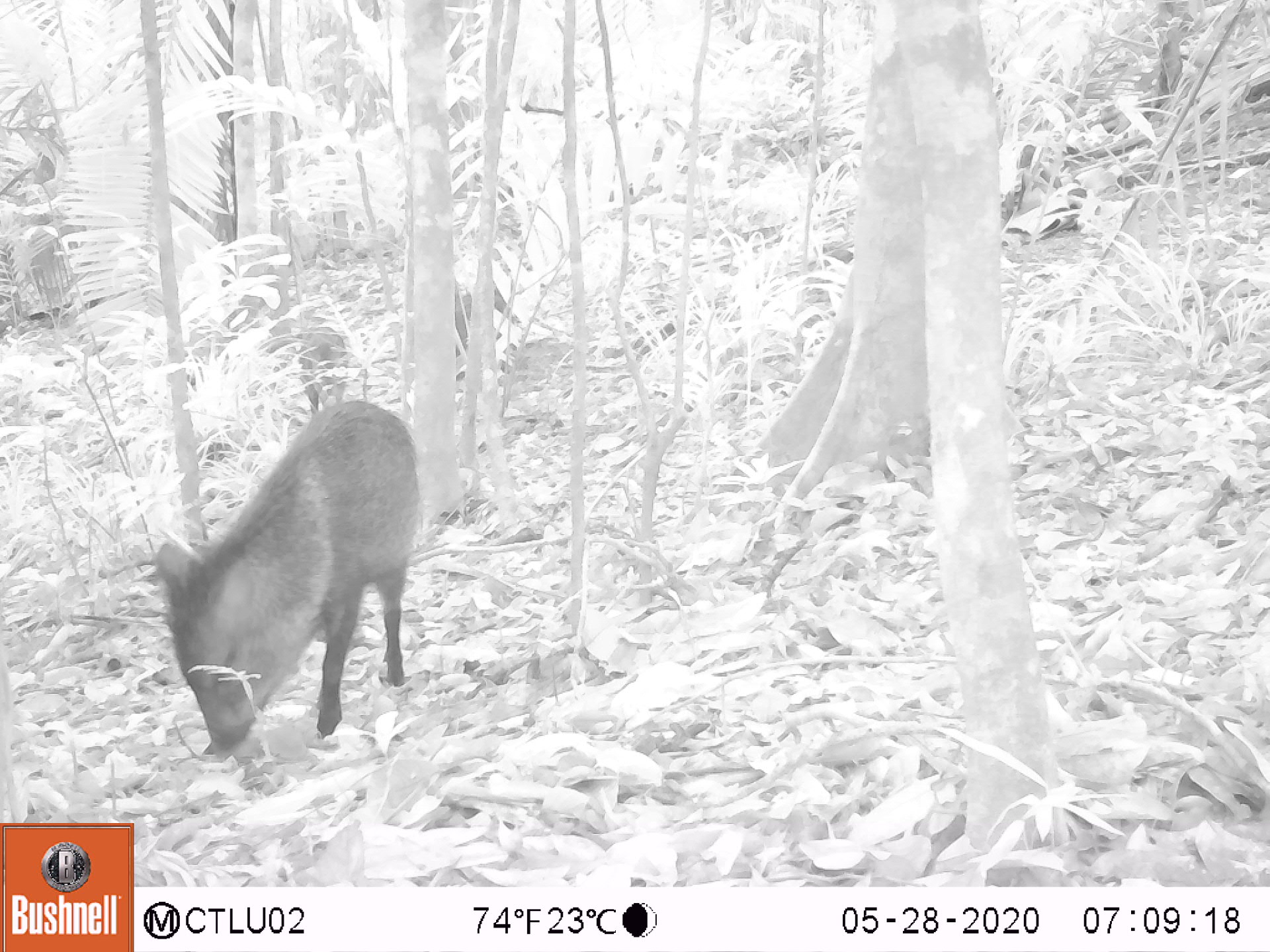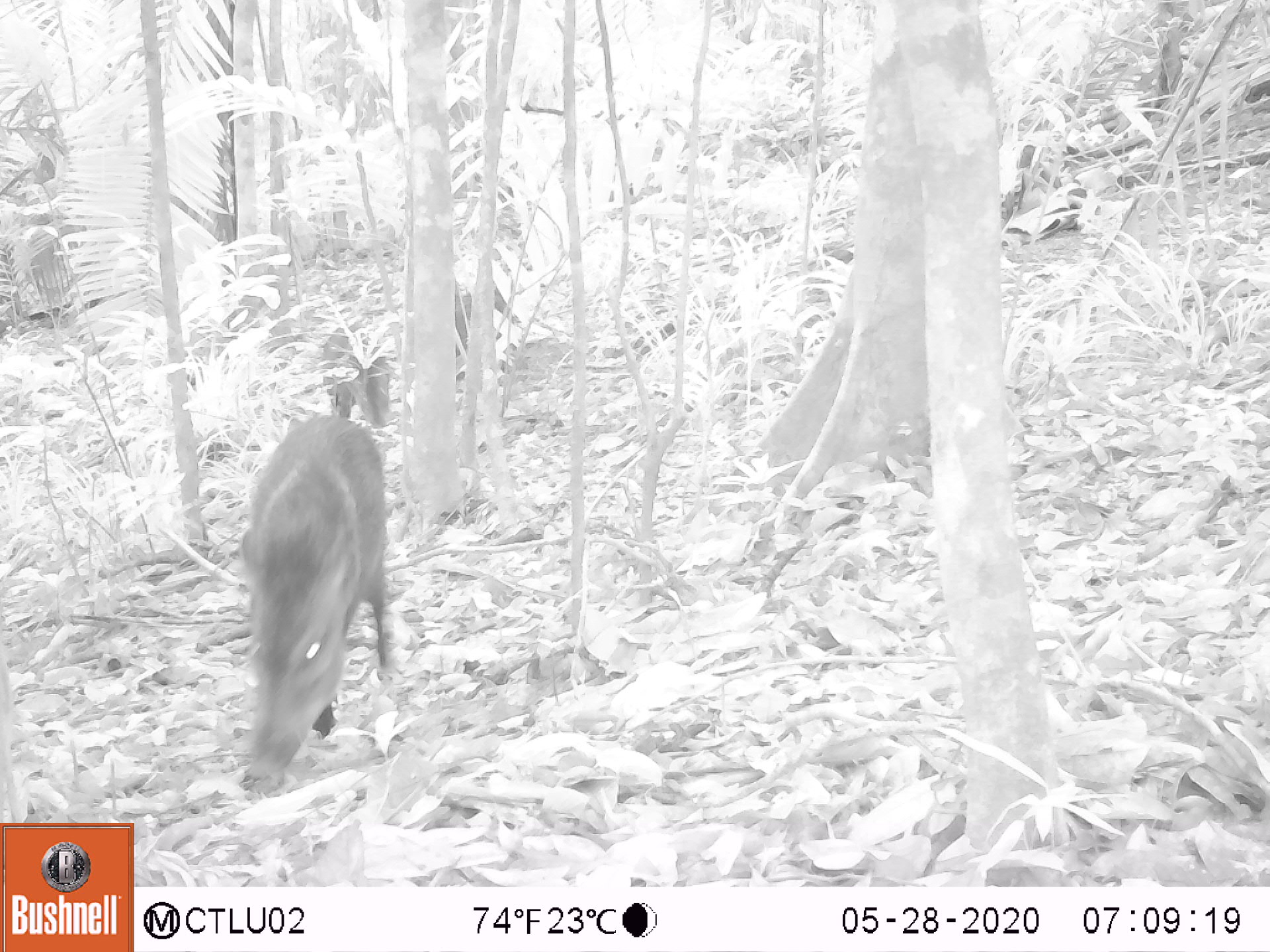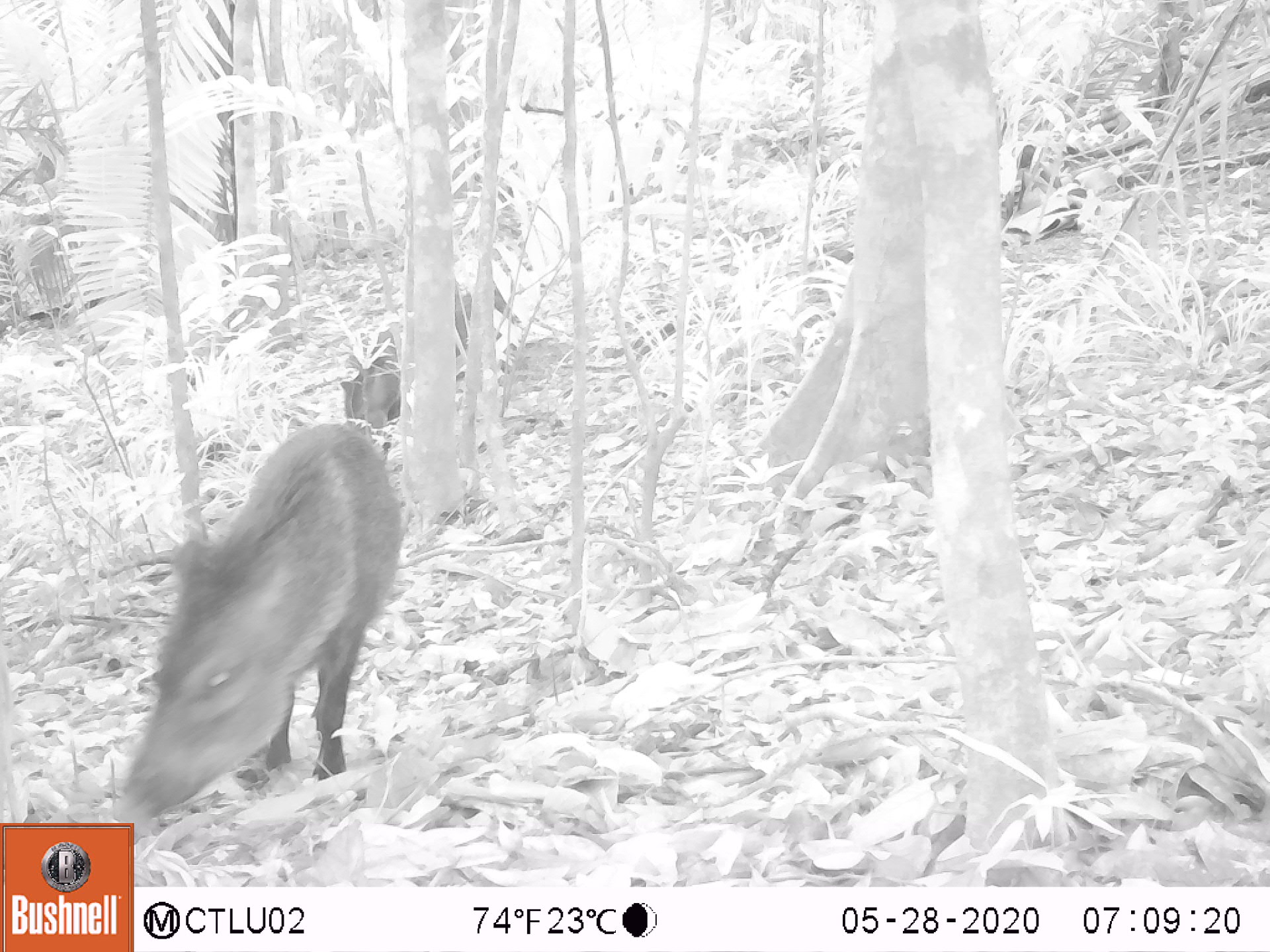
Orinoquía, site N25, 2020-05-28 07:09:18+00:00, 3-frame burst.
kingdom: Animalia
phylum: Chordata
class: Mammalia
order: Artiodactyla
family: Tayassuidae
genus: Pecari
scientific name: Pecari tajacu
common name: collared peccary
Collared peccary (Pecari tajacu).